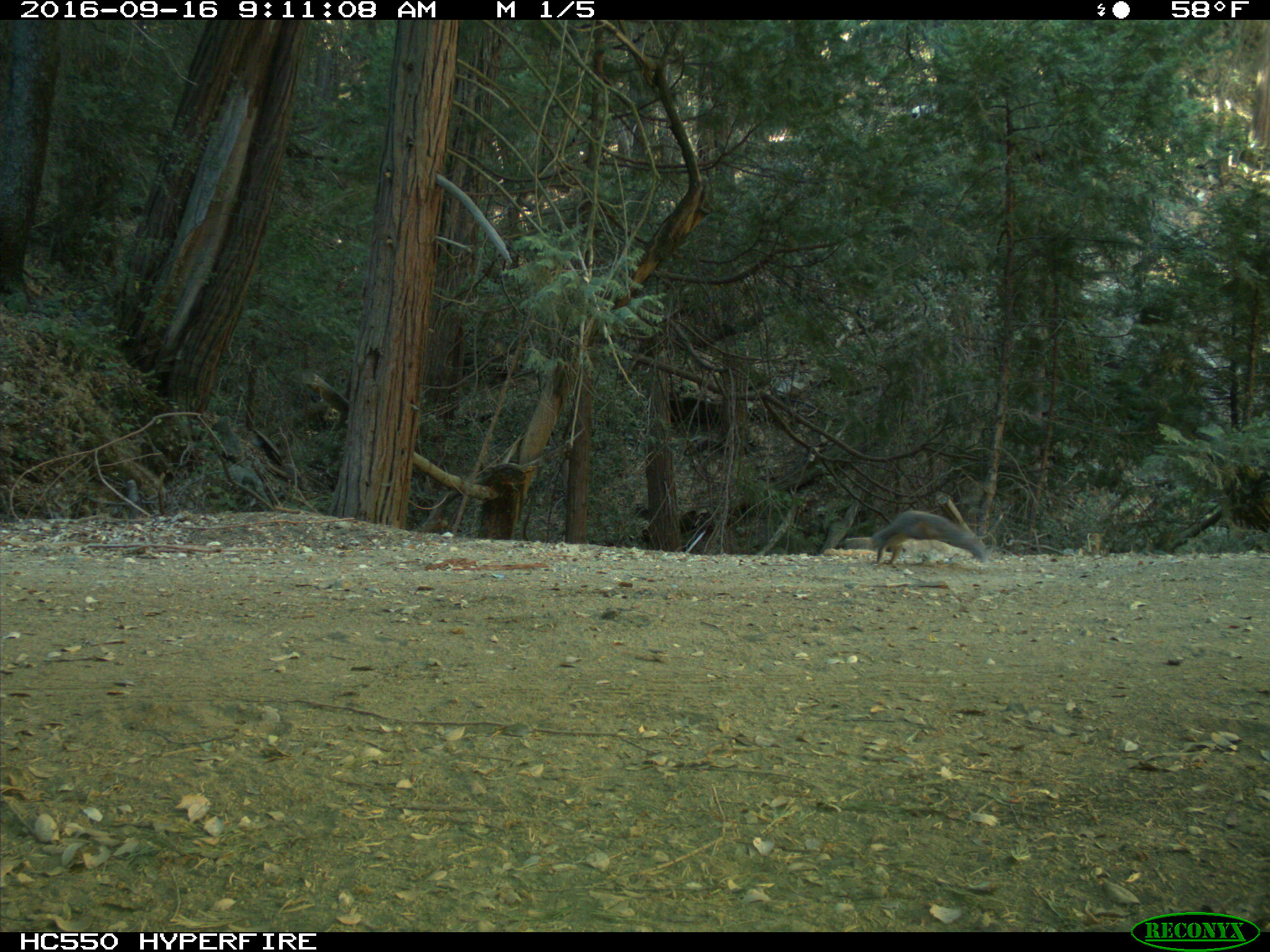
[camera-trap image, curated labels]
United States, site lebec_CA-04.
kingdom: Animalia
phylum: Chordata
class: Mammalia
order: Rodentia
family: Sciuridae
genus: Sciurus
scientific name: Sciurus carolinensis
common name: eastern gray squirrel